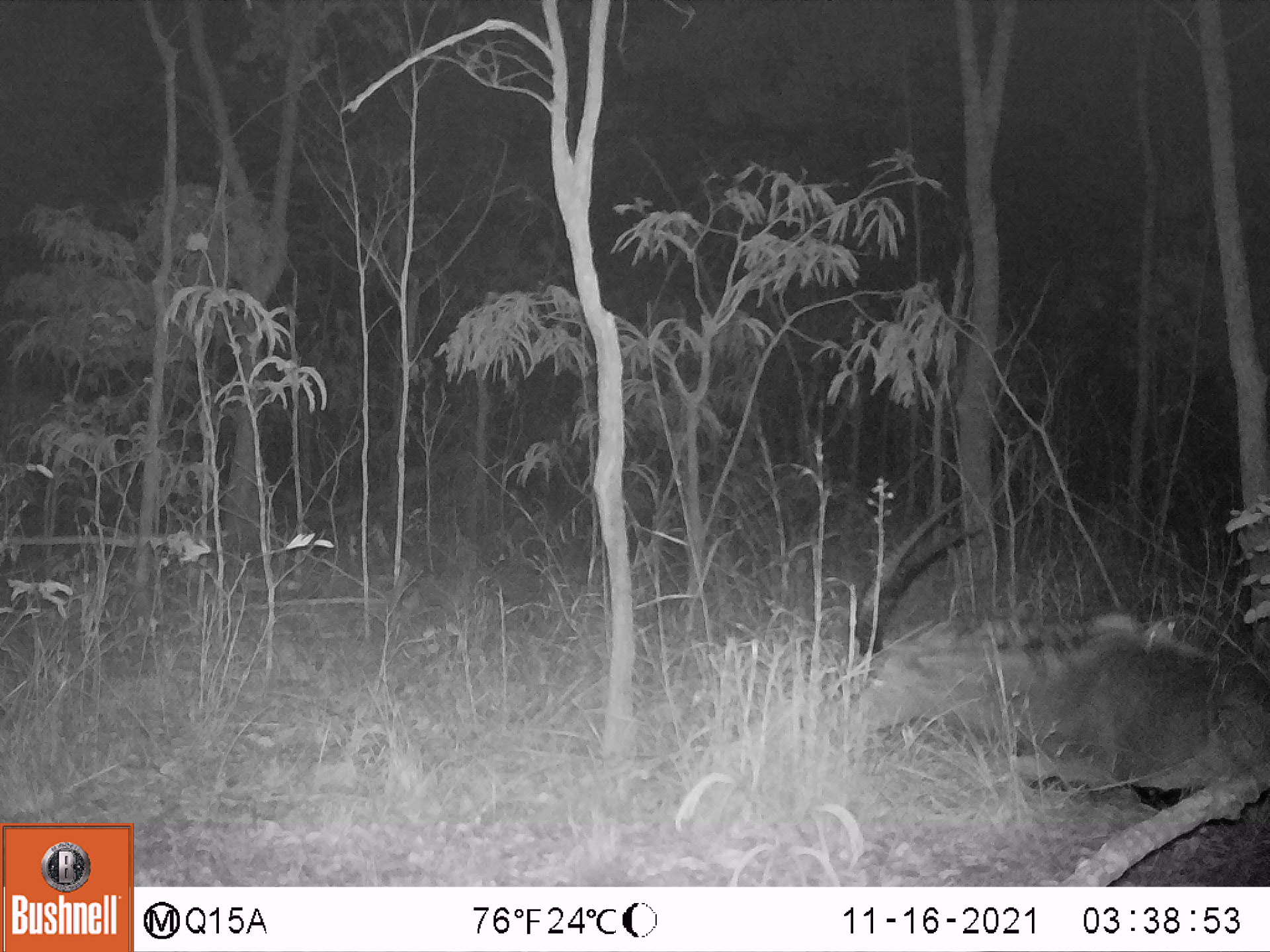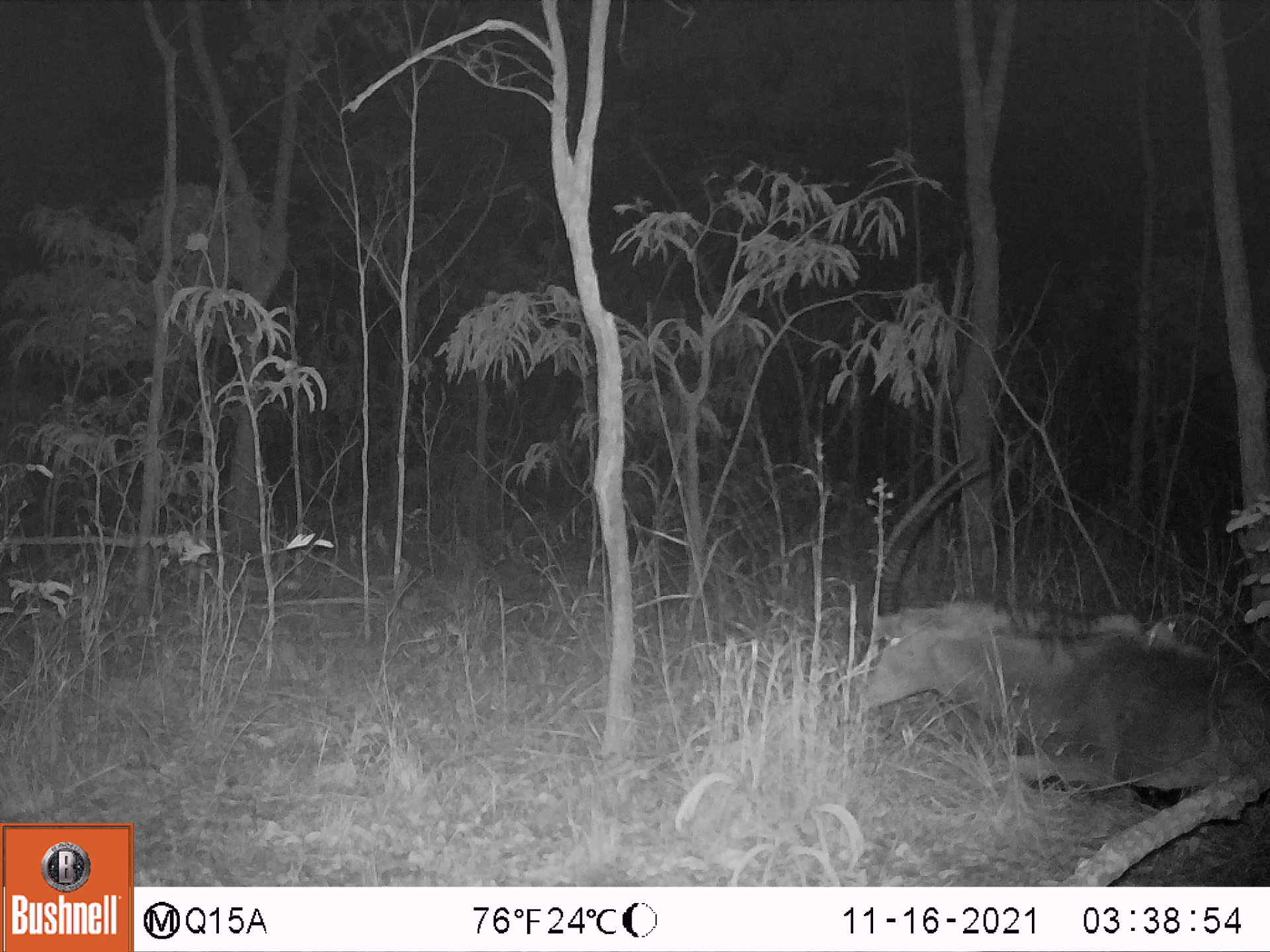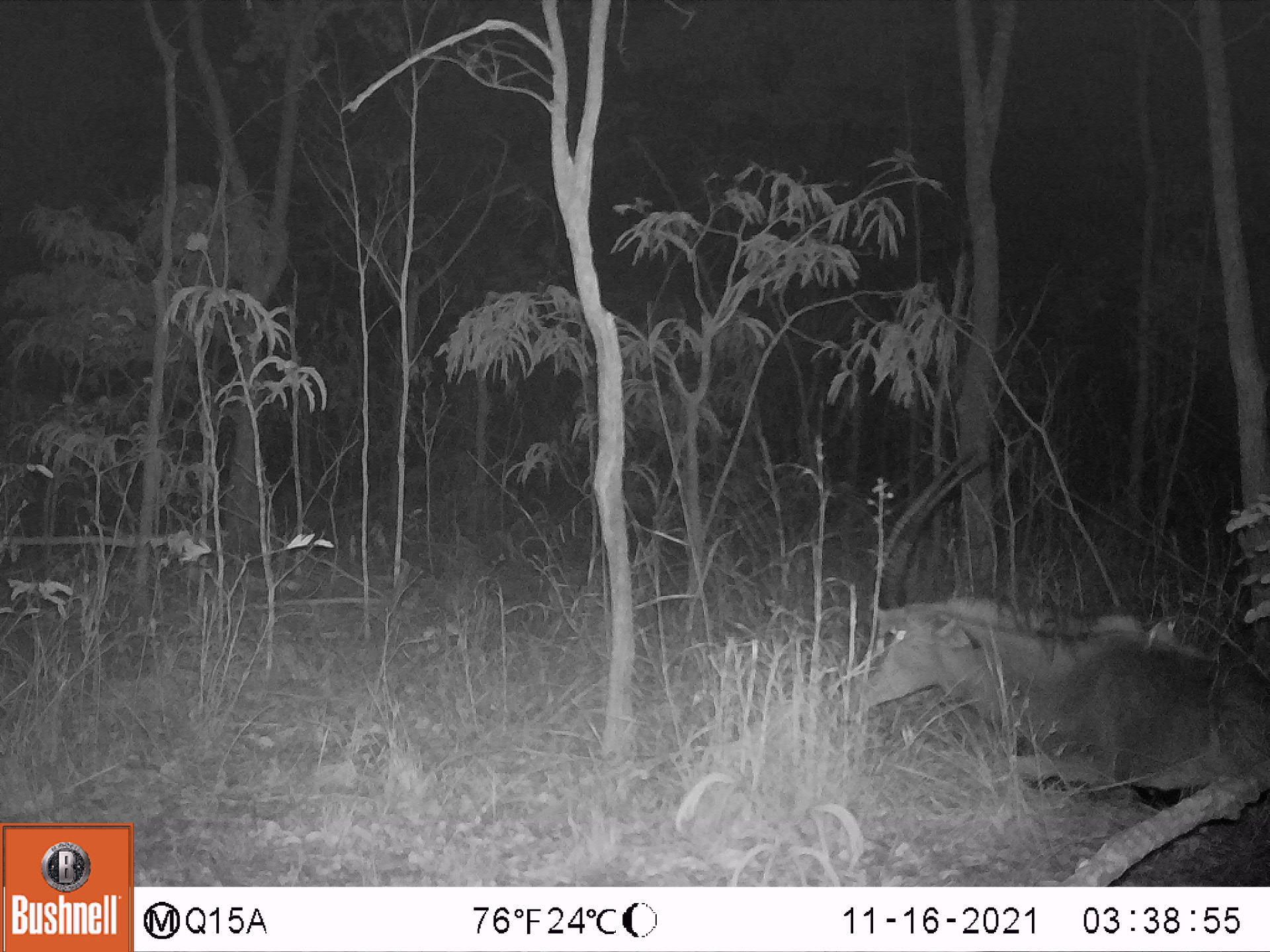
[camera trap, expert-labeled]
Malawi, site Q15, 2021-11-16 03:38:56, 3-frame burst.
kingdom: Animalia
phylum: Chordata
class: Mammalia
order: Artiodactyla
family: Bovidae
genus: Hippotragus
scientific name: Hippotragus niger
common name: sable antelope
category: sable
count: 1